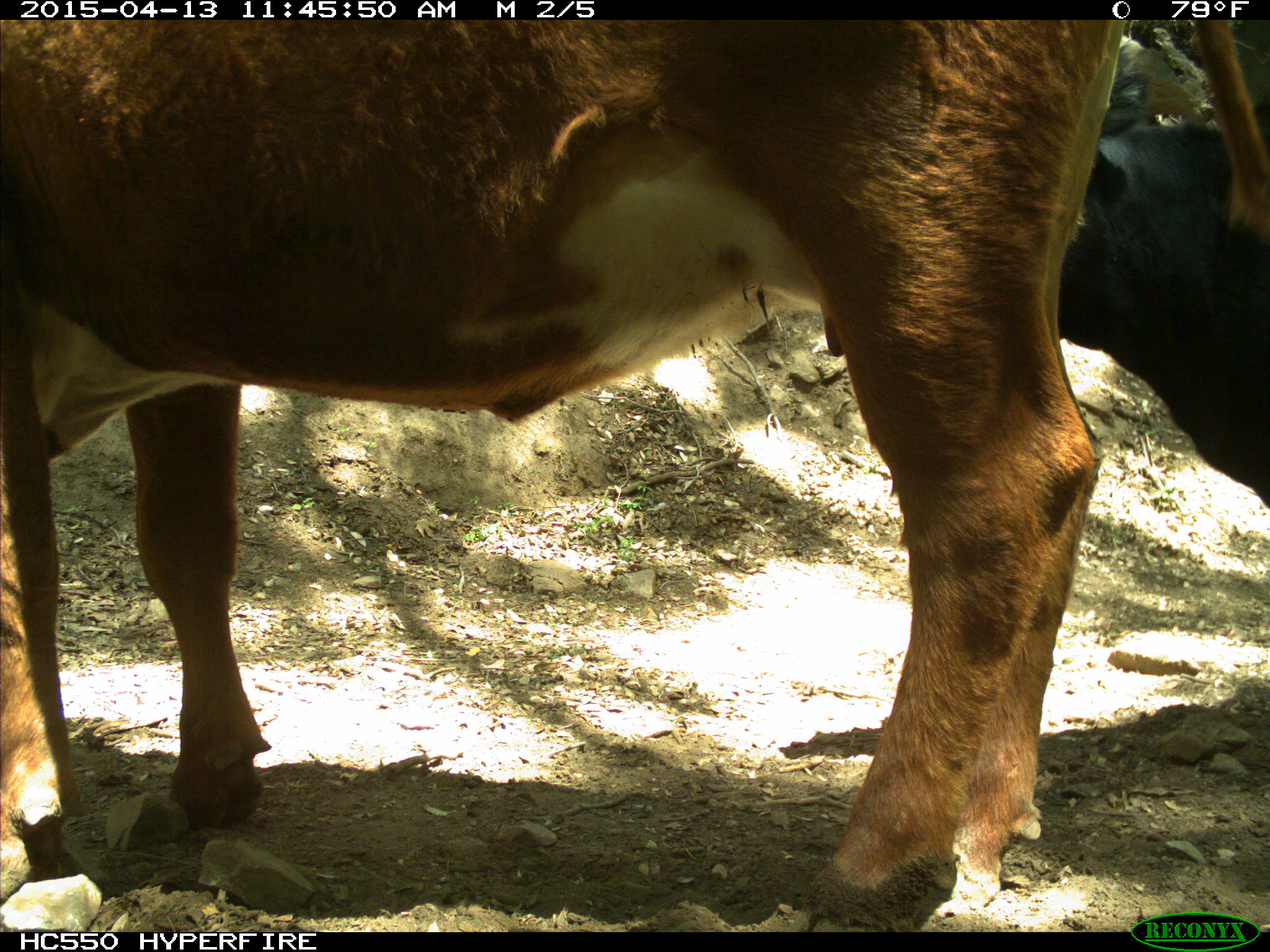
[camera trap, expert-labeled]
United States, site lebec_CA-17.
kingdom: Animalia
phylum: Chordata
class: Mammalia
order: Artiodactyla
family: Bovidae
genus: Bos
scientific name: Bos taurus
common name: domestic cow